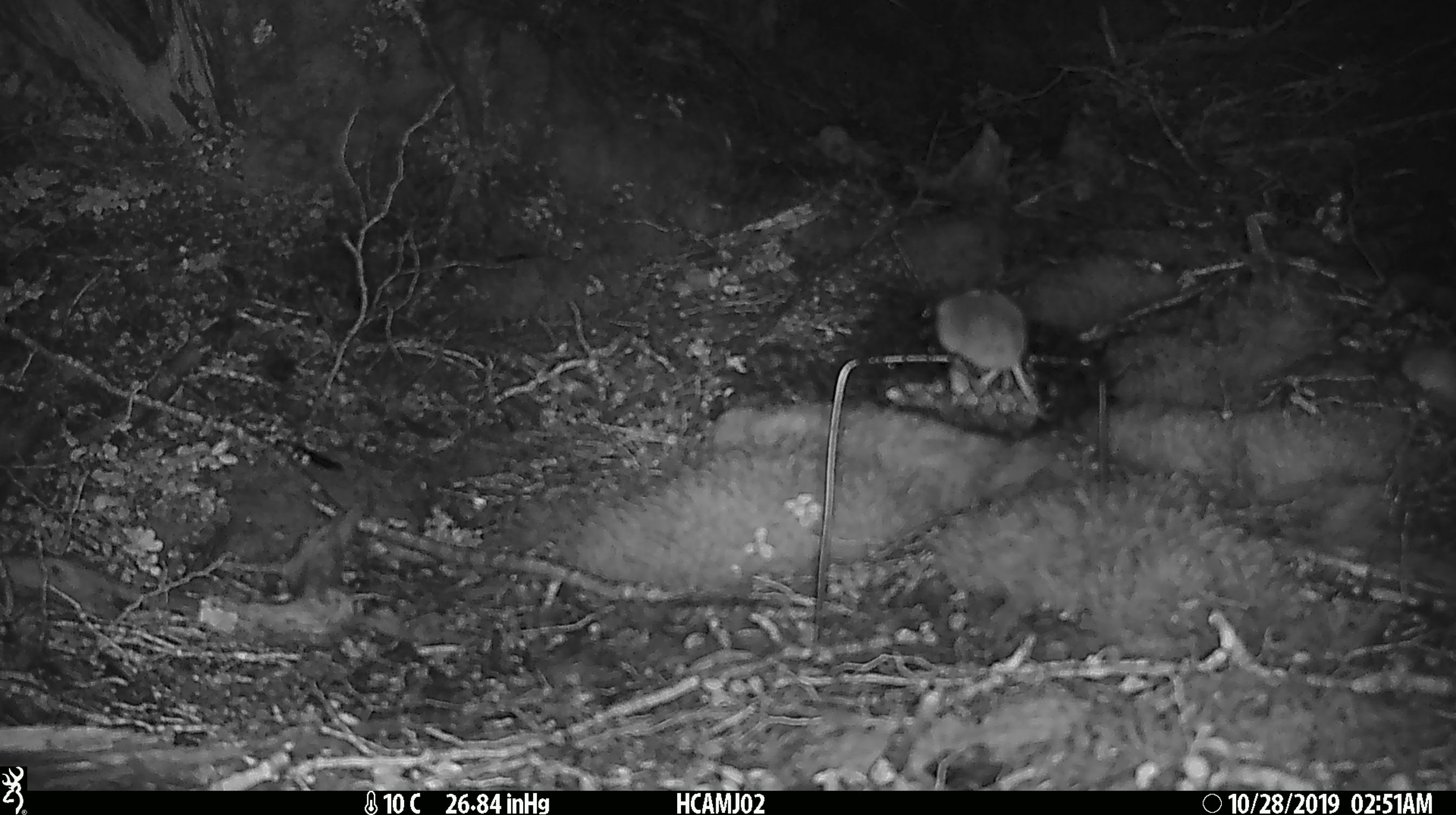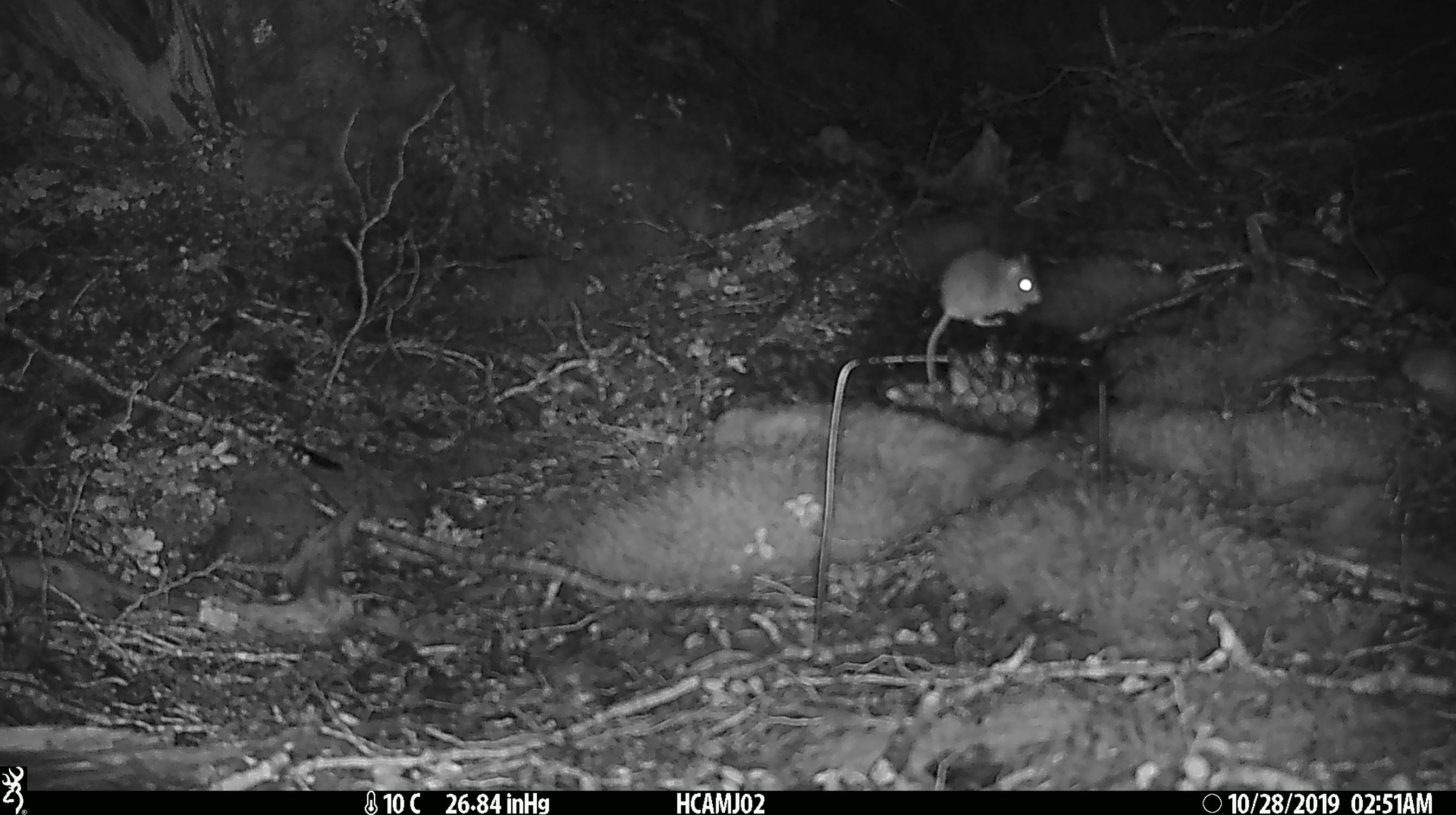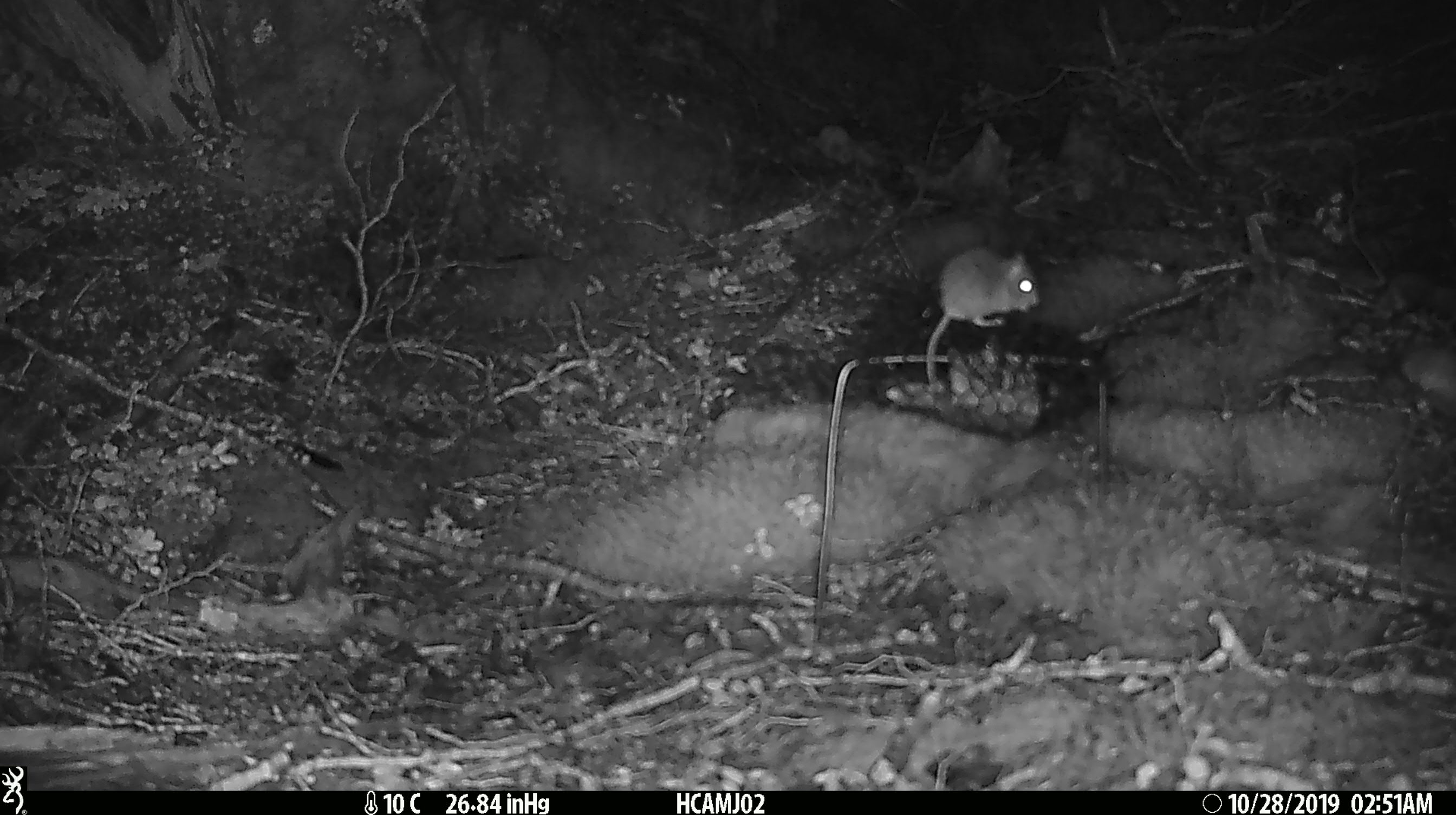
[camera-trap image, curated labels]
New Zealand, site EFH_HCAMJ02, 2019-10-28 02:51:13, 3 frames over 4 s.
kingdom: Animalia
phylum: Chordata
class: Mammalia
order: Rodentia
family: Muridae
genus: Mus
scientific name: Mus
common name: mouse